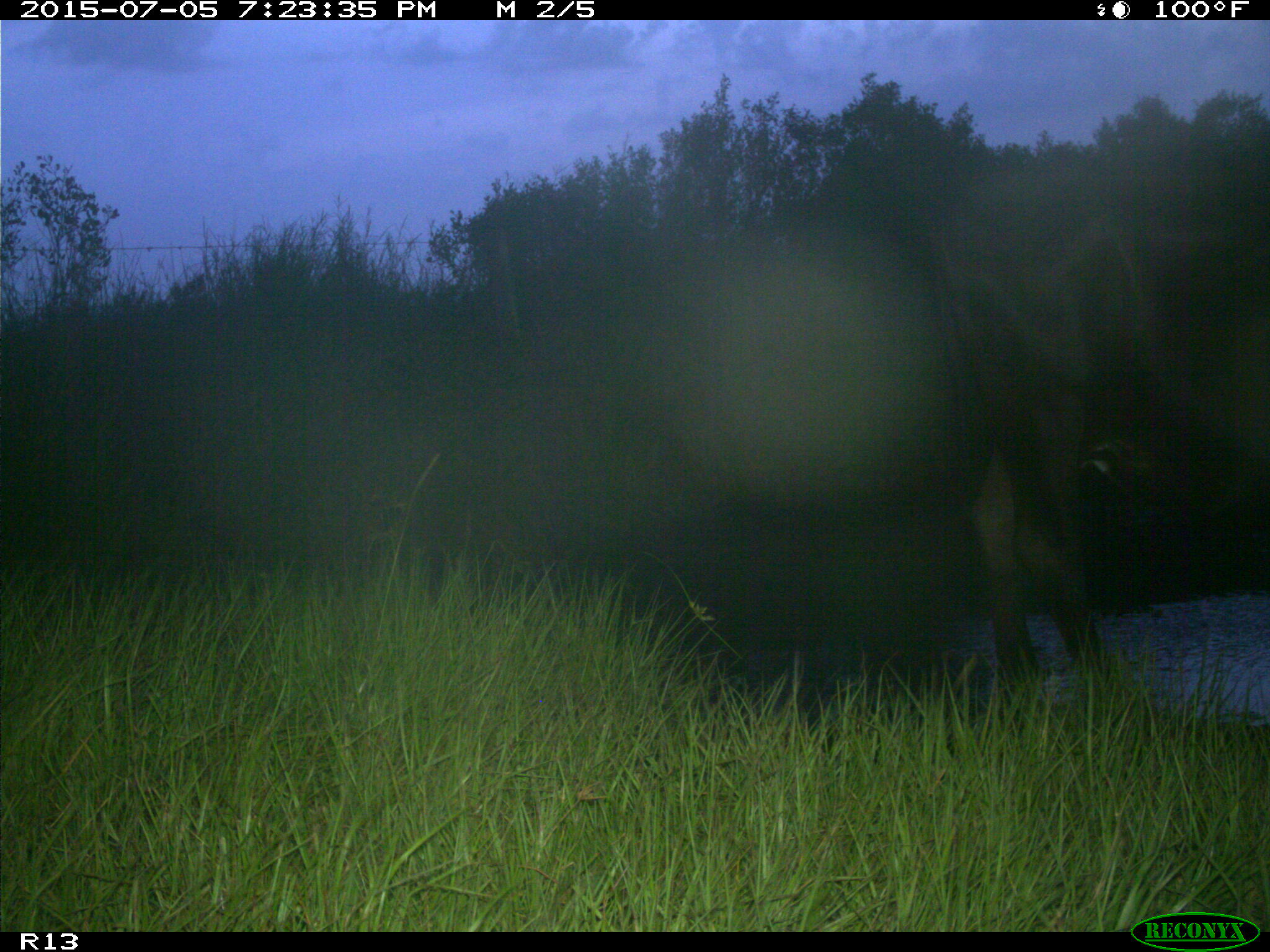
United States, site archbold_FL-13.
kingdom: Animalia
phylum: Chordata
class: Mammalia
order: Artiodactyla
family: Bovidae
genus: Bos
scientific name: Bos taurus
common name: domestic cow